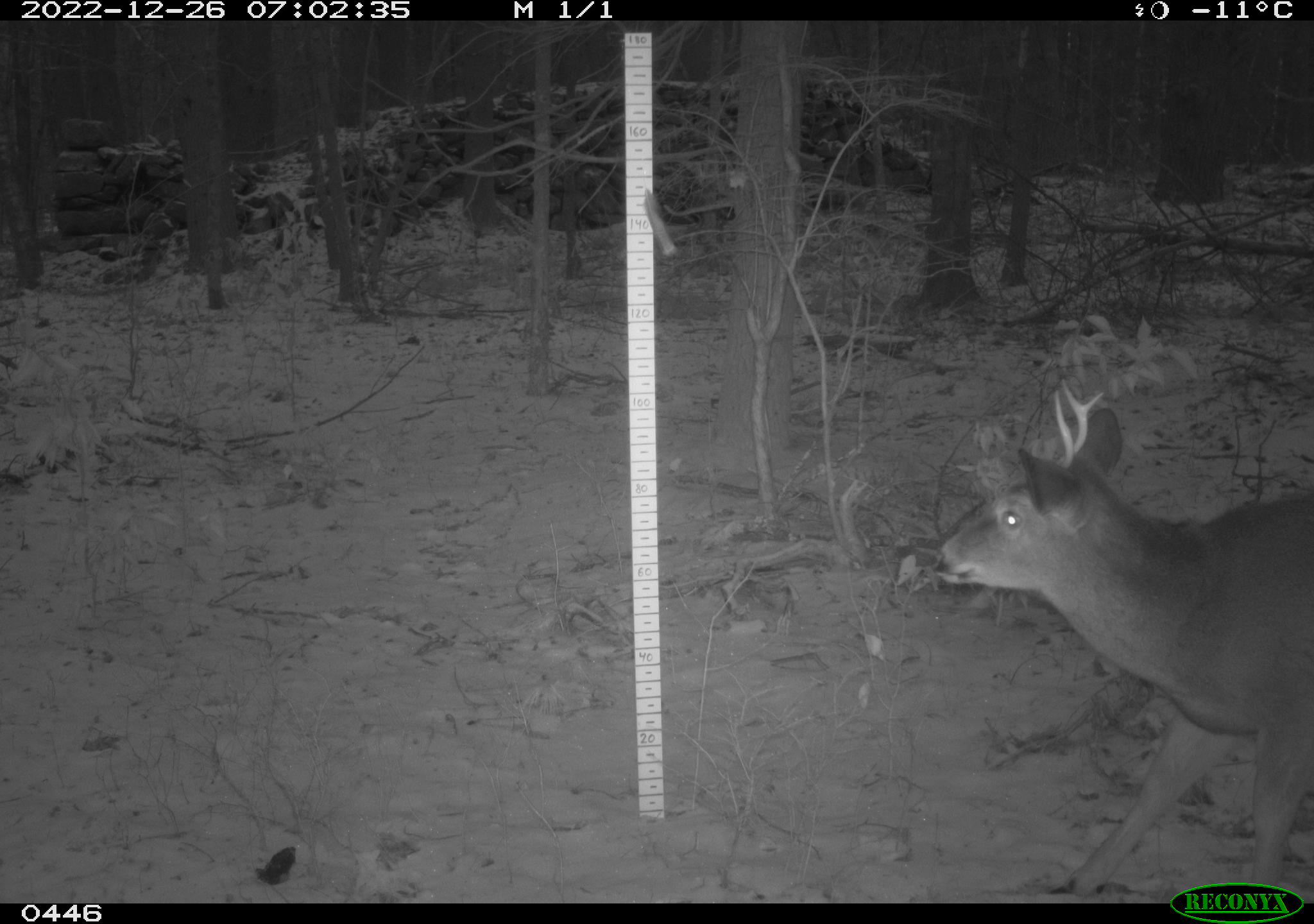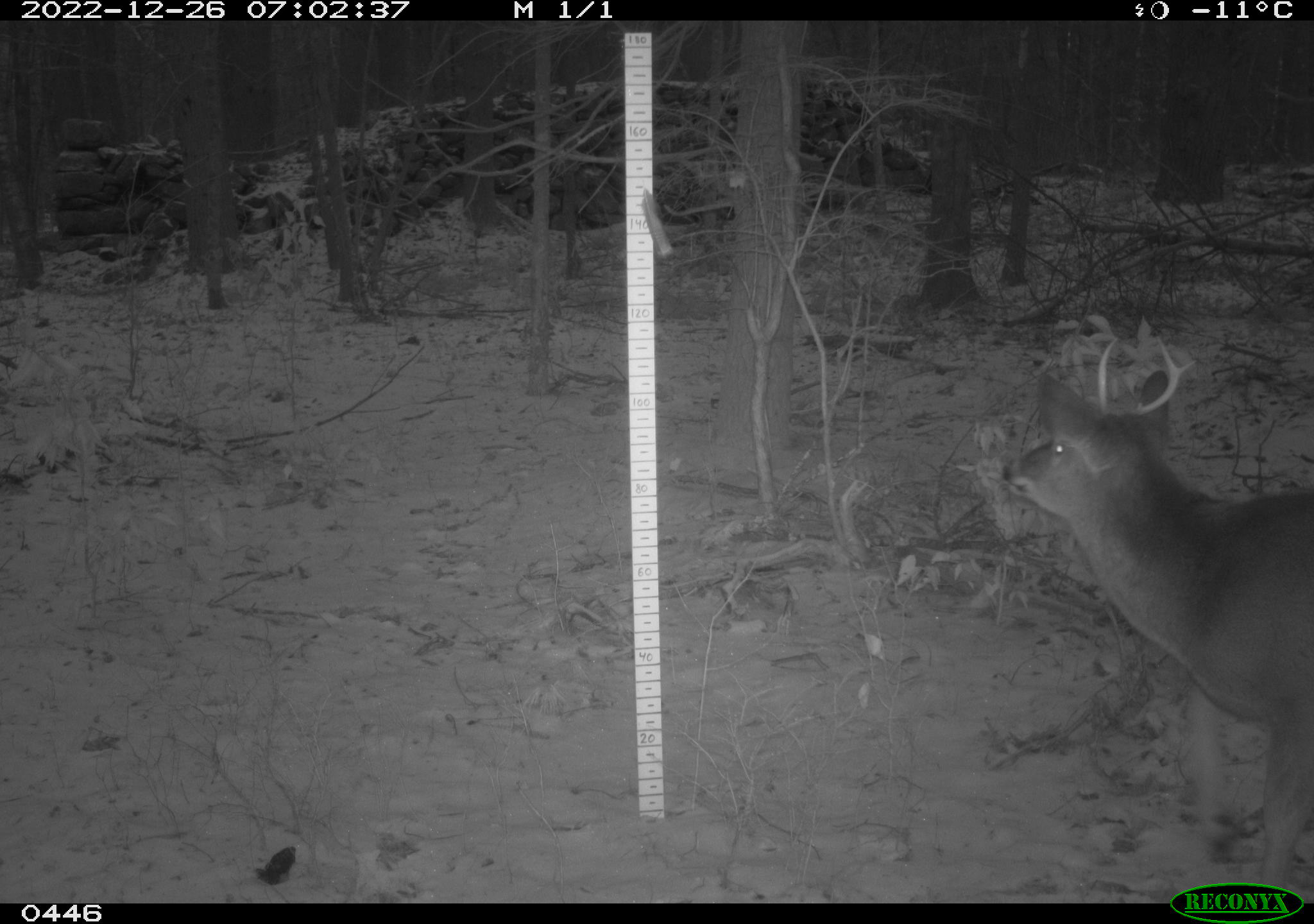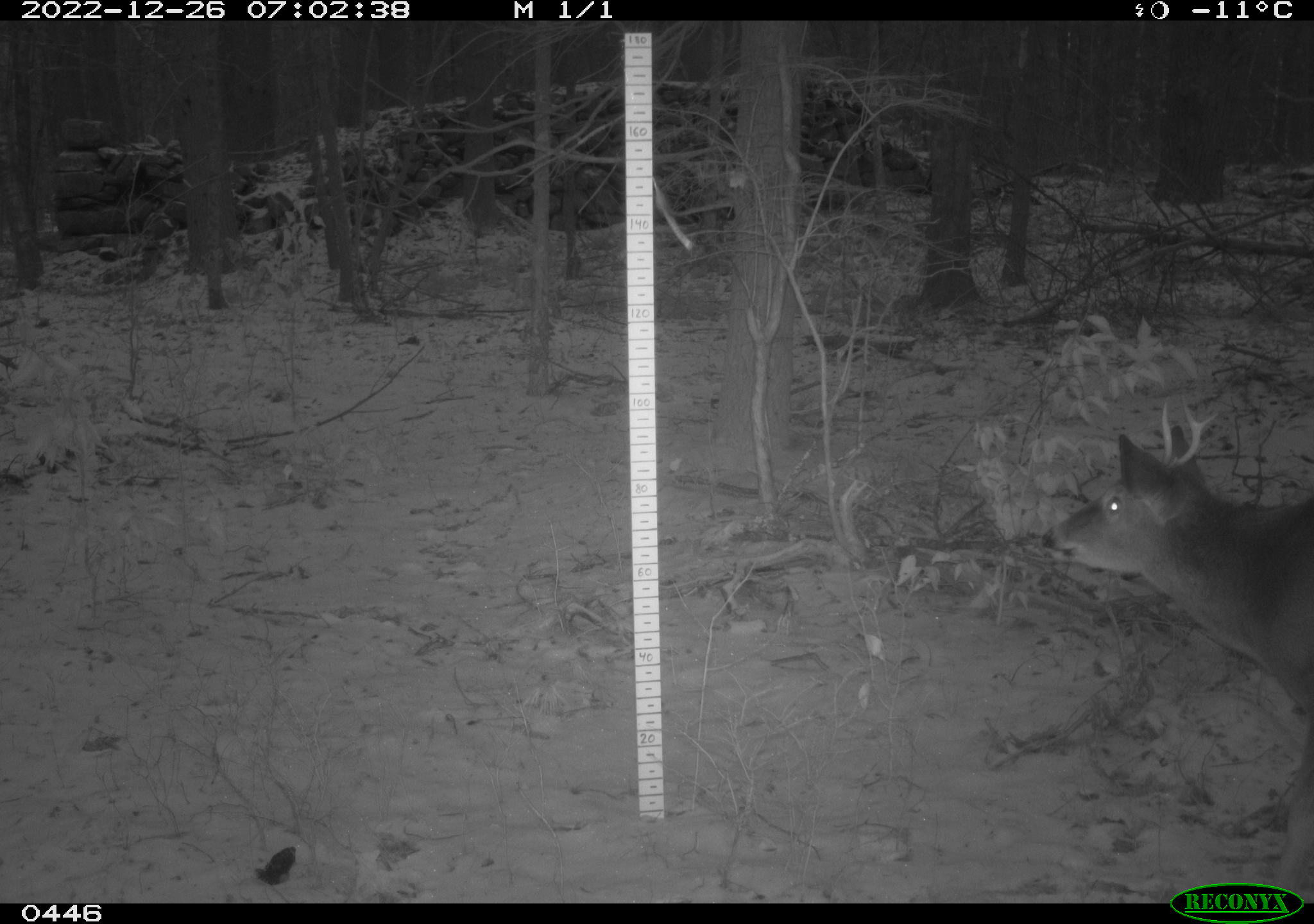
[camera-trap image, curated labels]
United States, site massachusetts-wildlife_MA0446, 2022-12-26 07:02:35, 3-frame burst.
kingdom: Animalia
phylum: Chordata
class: Mammalia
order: Artiodactyla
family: Cervidae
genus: Odocoileus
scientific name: Odocoileus virginianus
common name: white-tailed deer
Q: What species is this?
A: White-tailed deer (Odocoileus virginianus).